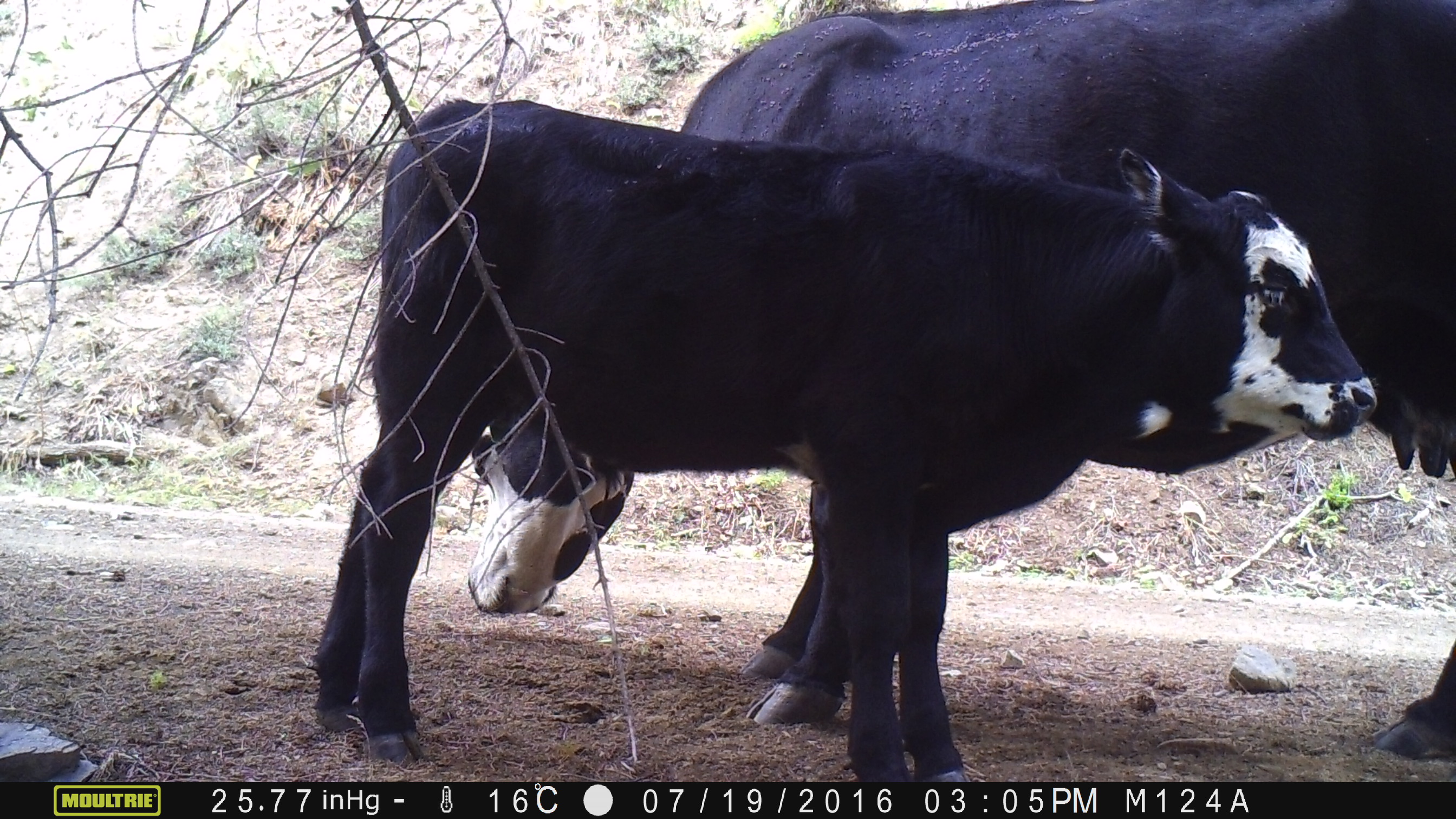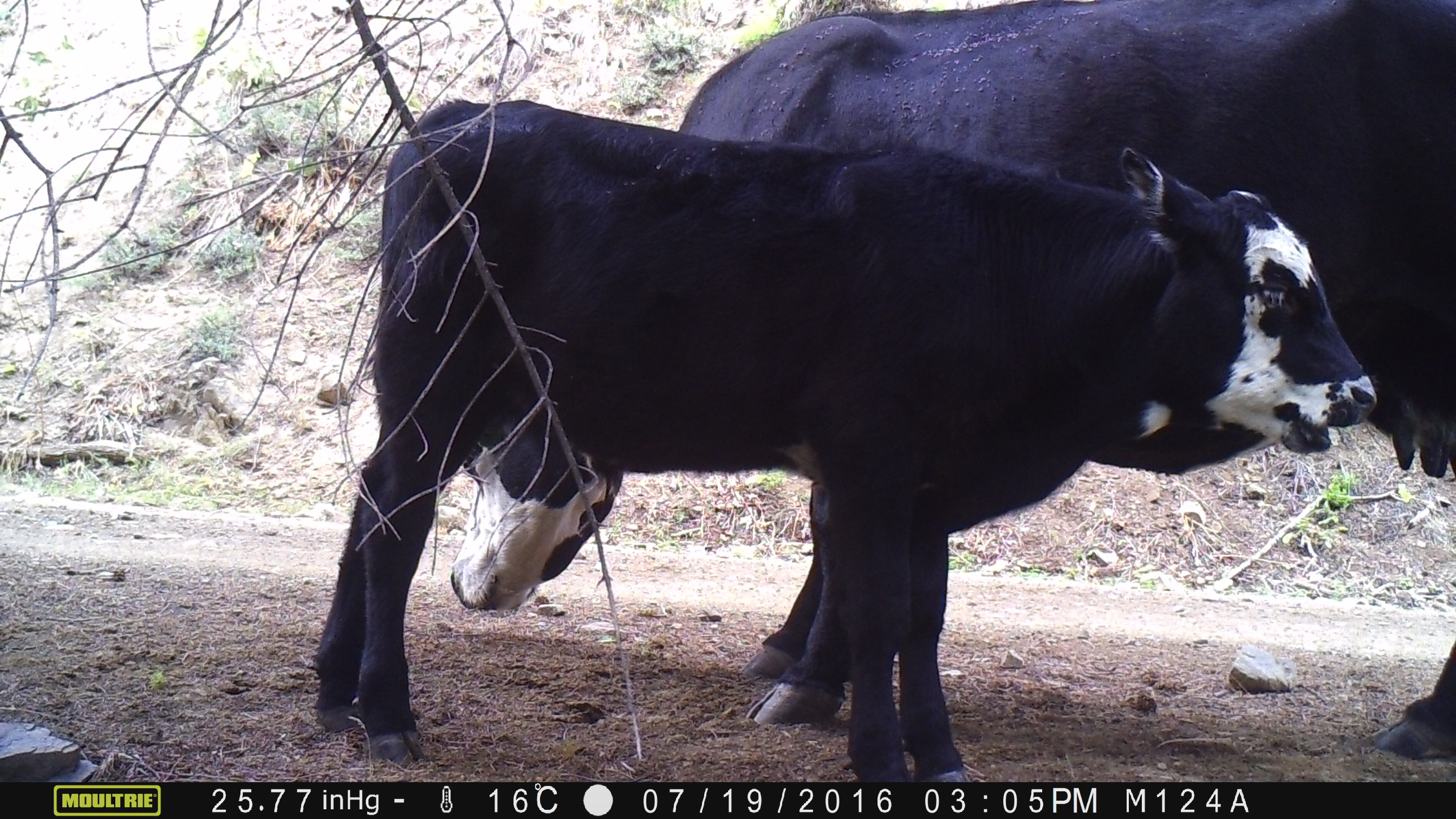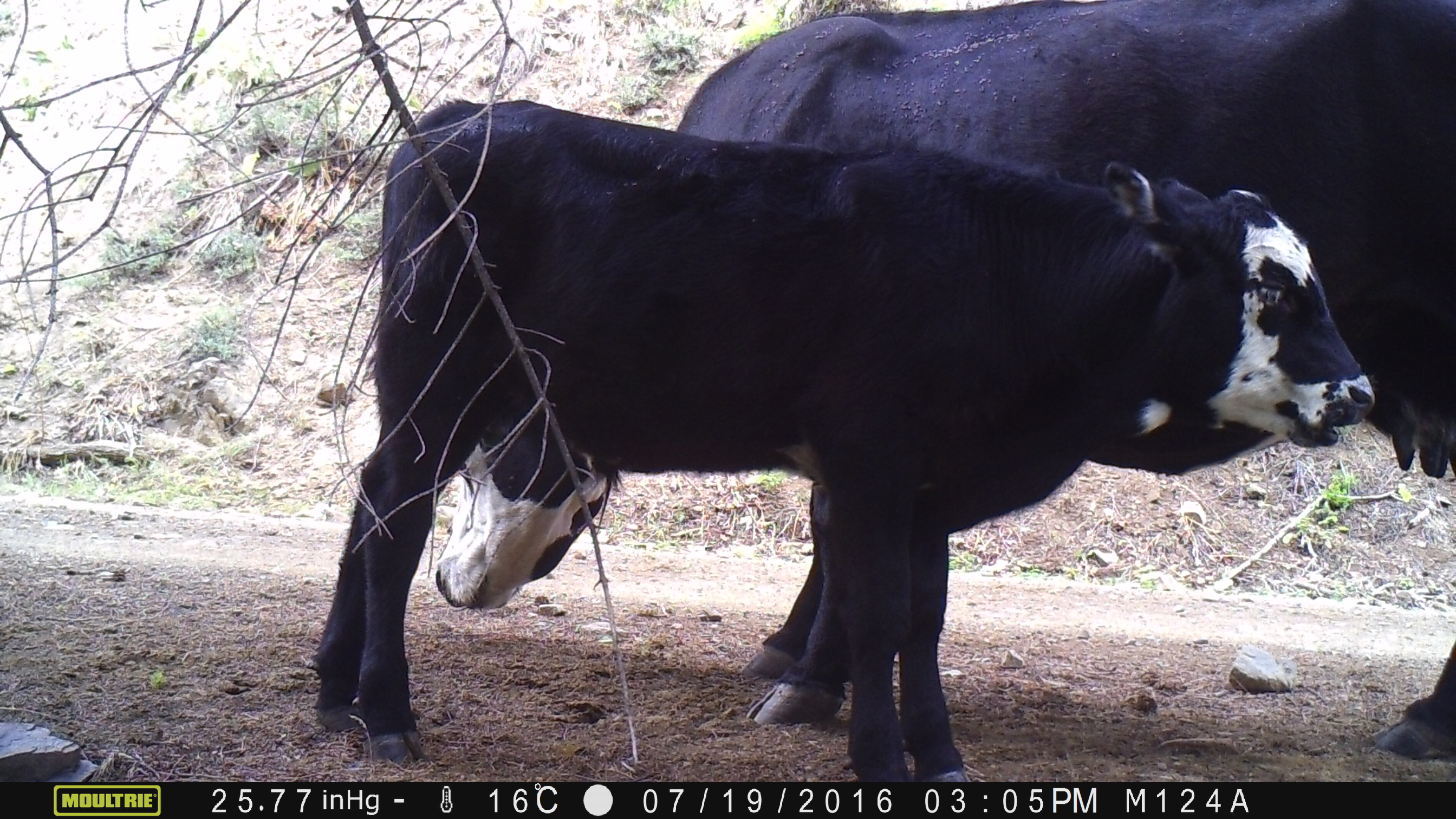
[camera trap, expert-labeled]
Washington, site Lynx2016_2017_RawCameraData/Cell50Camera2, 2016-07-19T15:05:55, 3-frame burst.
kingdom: Animalia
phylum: Chordata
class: Mammalia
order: Artiodactyla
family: Bovidae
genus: Bos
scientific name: Bos taurus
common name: domestic cattle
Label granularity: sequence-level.